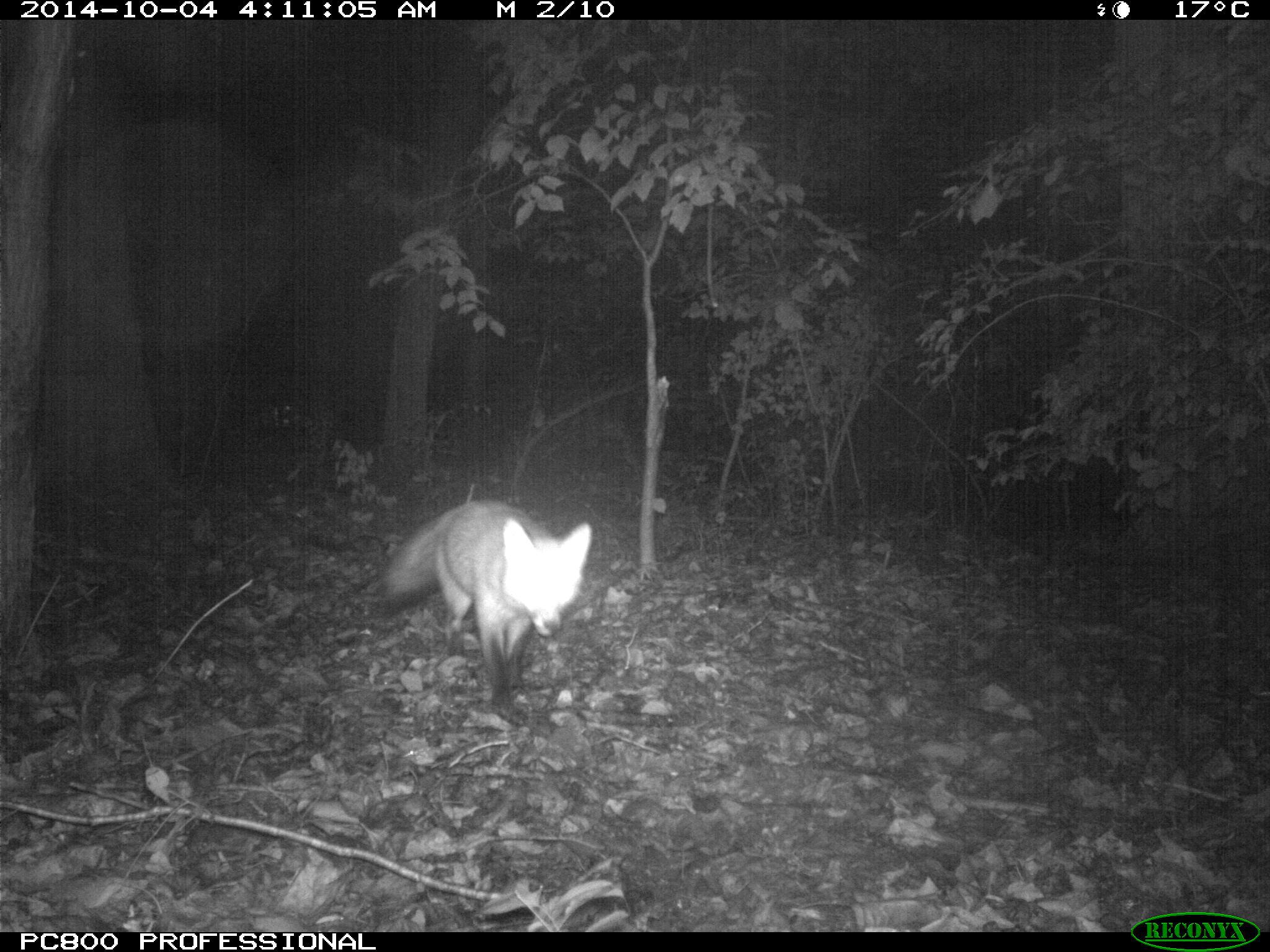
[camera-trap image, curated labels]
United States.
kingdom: Animalia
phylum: Chordata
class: Mammalia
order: Carnivora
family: Canidae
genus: Vulpes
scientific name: Vulpes vulpes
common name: red fox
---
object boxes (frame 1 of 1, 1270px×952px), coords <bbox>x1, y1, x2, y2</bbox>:
Red Fox: <bbox>370, 493, 596, 727</bbox>